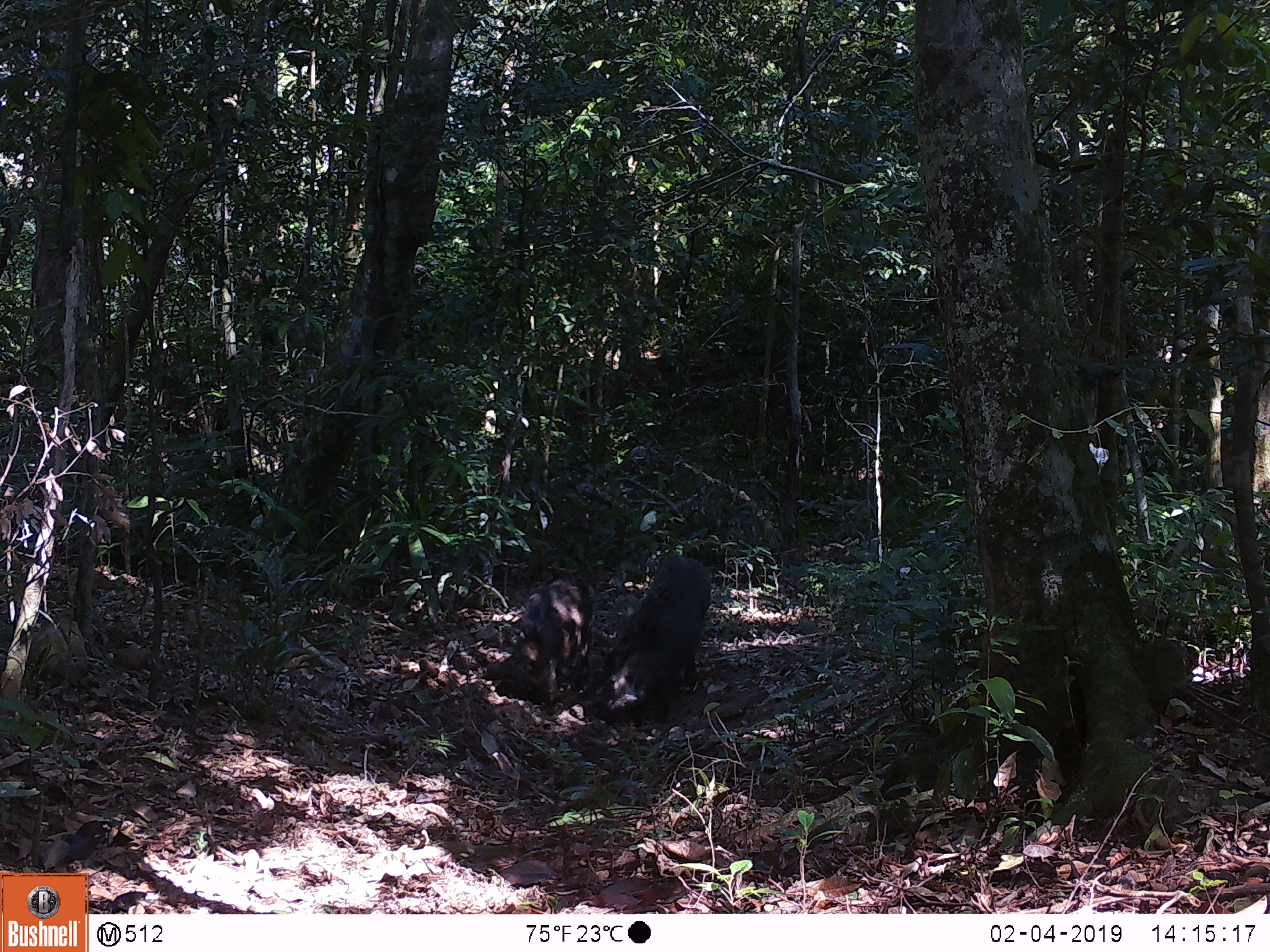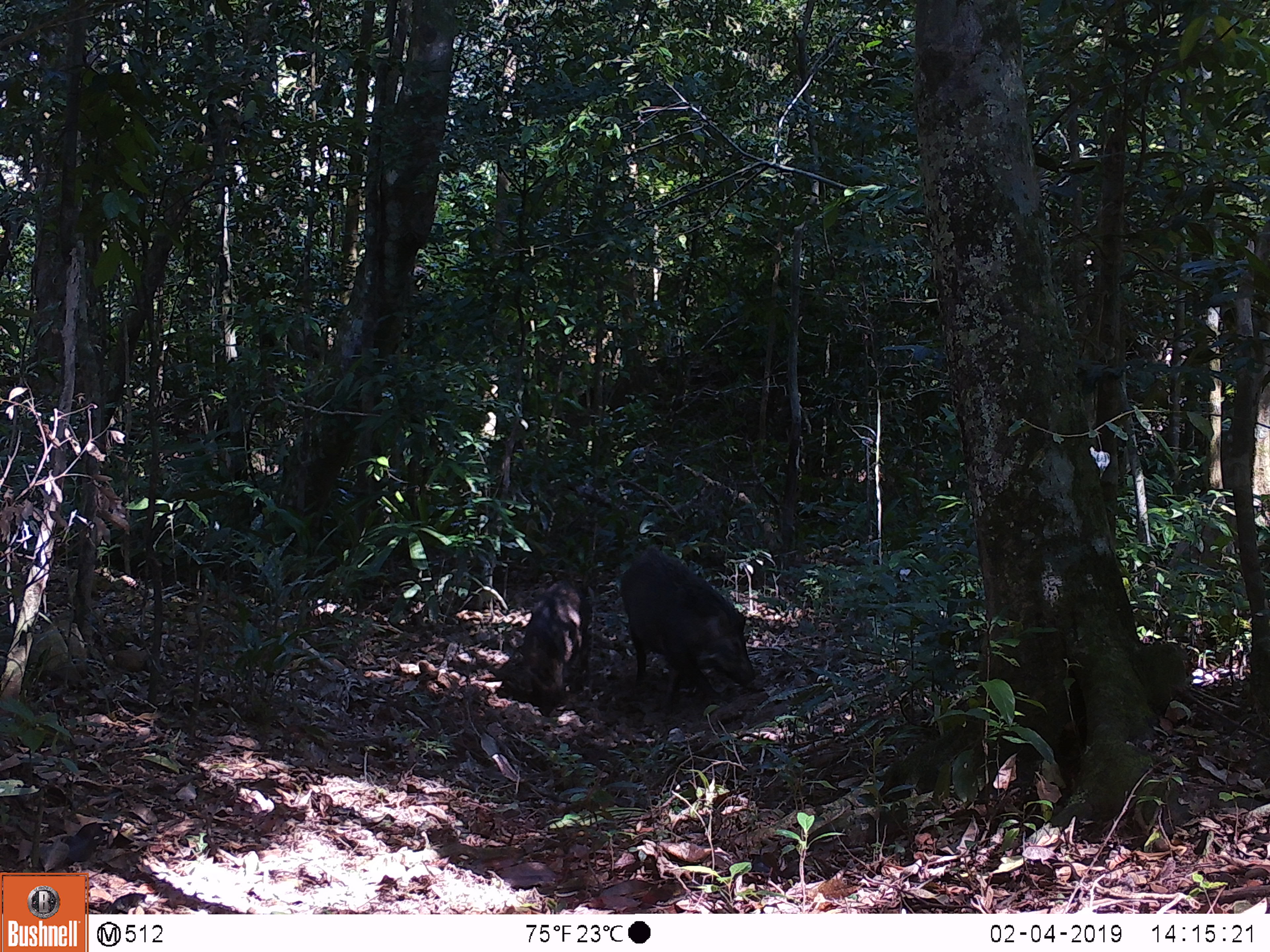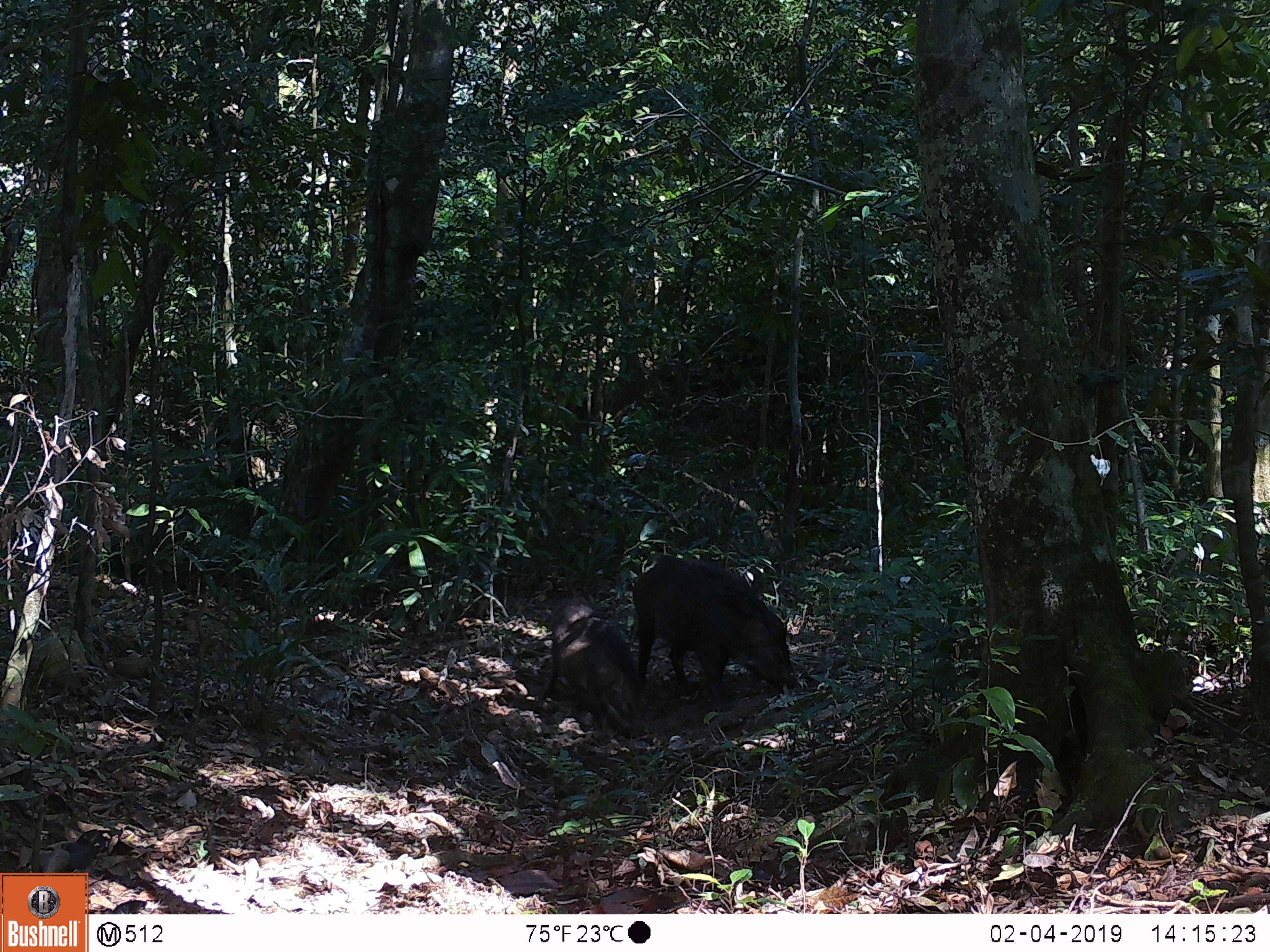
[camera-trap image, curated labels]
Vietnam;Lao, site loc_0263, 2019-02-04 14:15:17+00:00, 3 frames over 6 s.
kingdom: Animalia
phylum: Chordata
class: Mammalia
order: Artiodactyla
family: Suidae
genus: Sus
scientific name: Sus scrofa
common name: eurasian wild pig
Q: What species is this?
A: Eurasian wild pig (Sus scrofa).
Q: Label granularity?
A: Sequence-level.